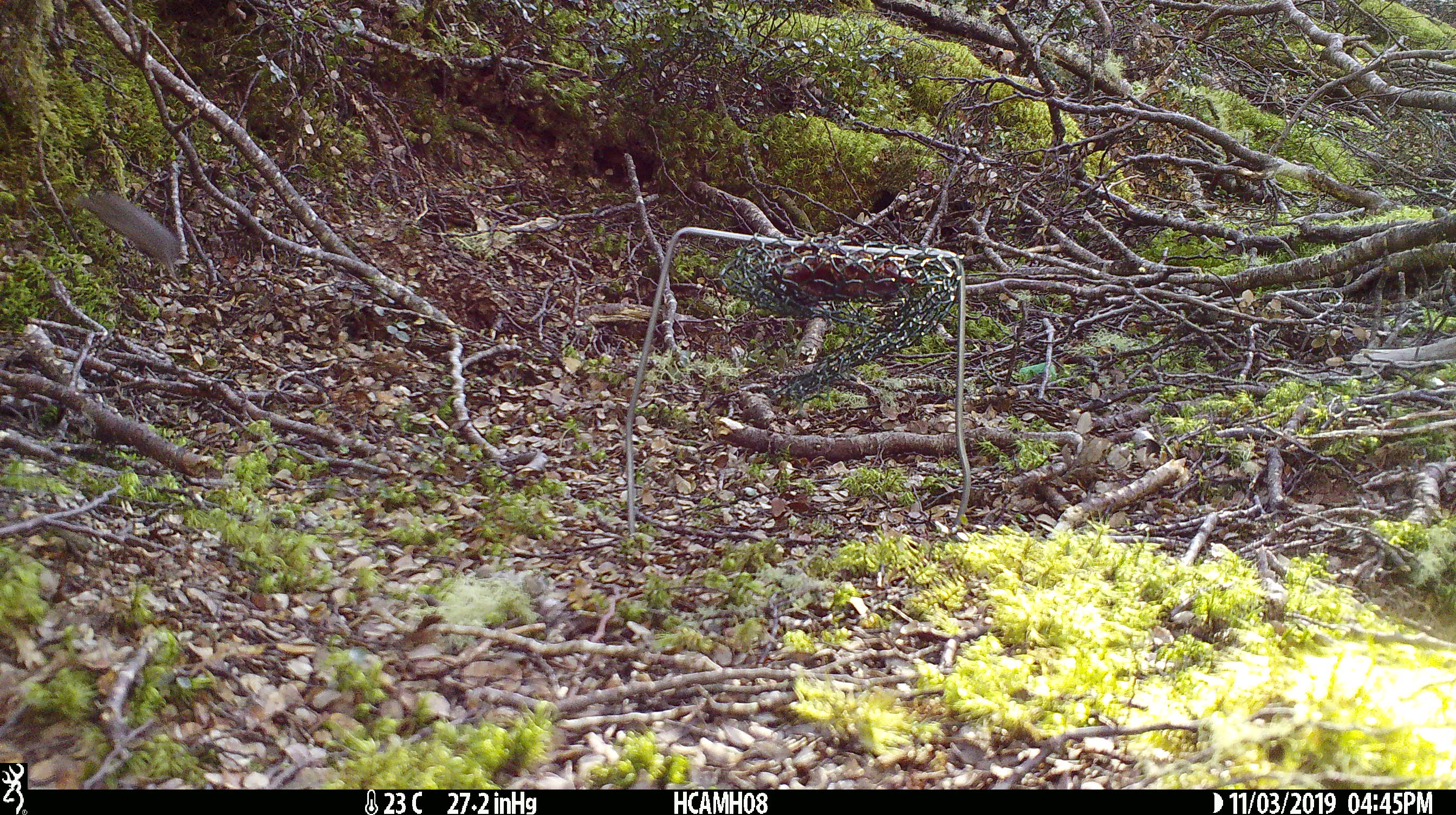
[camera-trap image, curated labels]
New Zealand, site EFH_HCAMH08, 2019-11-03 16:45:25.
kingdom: Animalia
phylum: Chordata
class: Mammalia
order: Rodentia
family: Muridae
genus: Mus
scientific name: Mus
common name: mouse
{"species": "mouse (Mus)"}